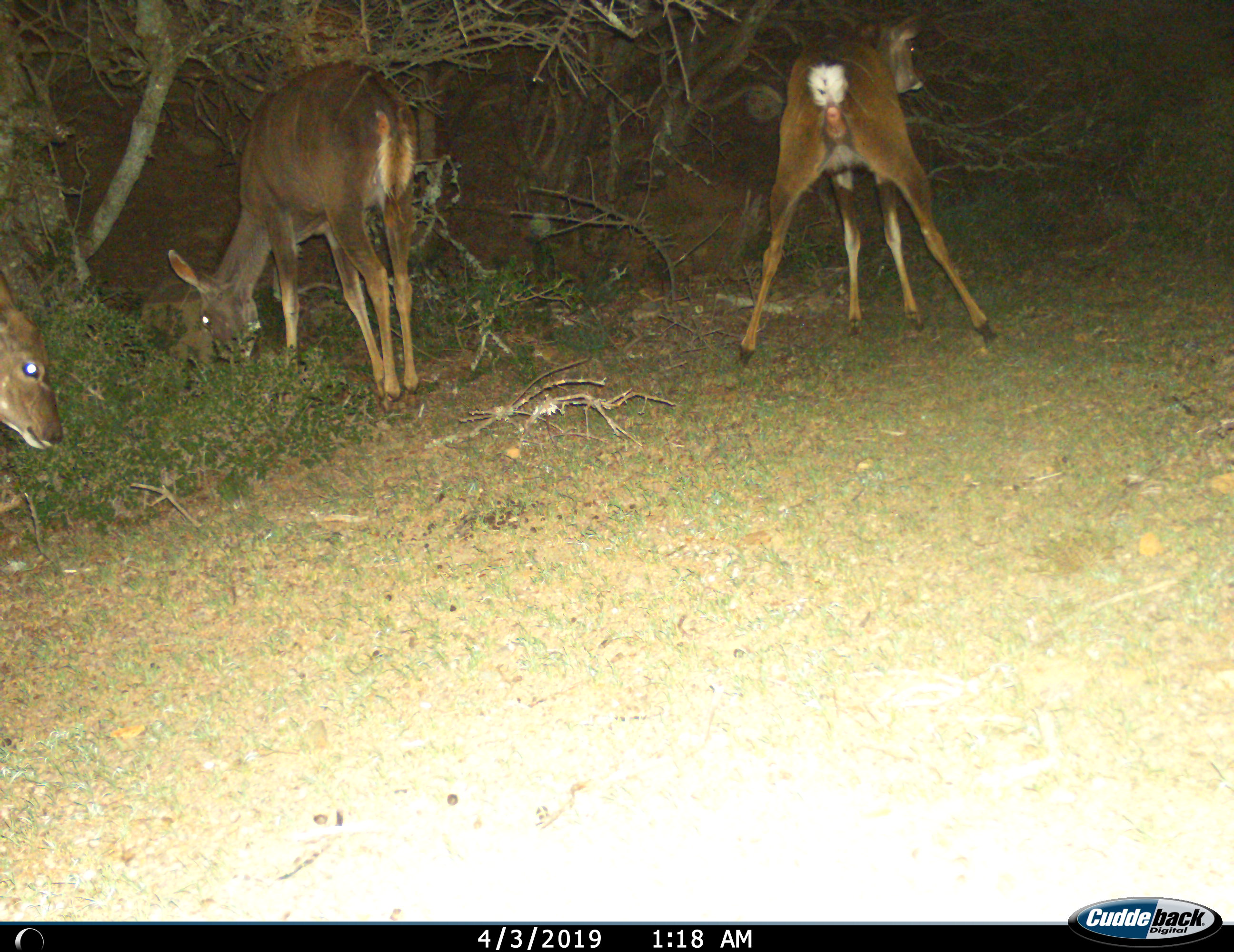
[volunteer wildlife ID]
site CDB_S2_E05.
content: unidentified animal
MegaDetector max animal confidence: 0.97